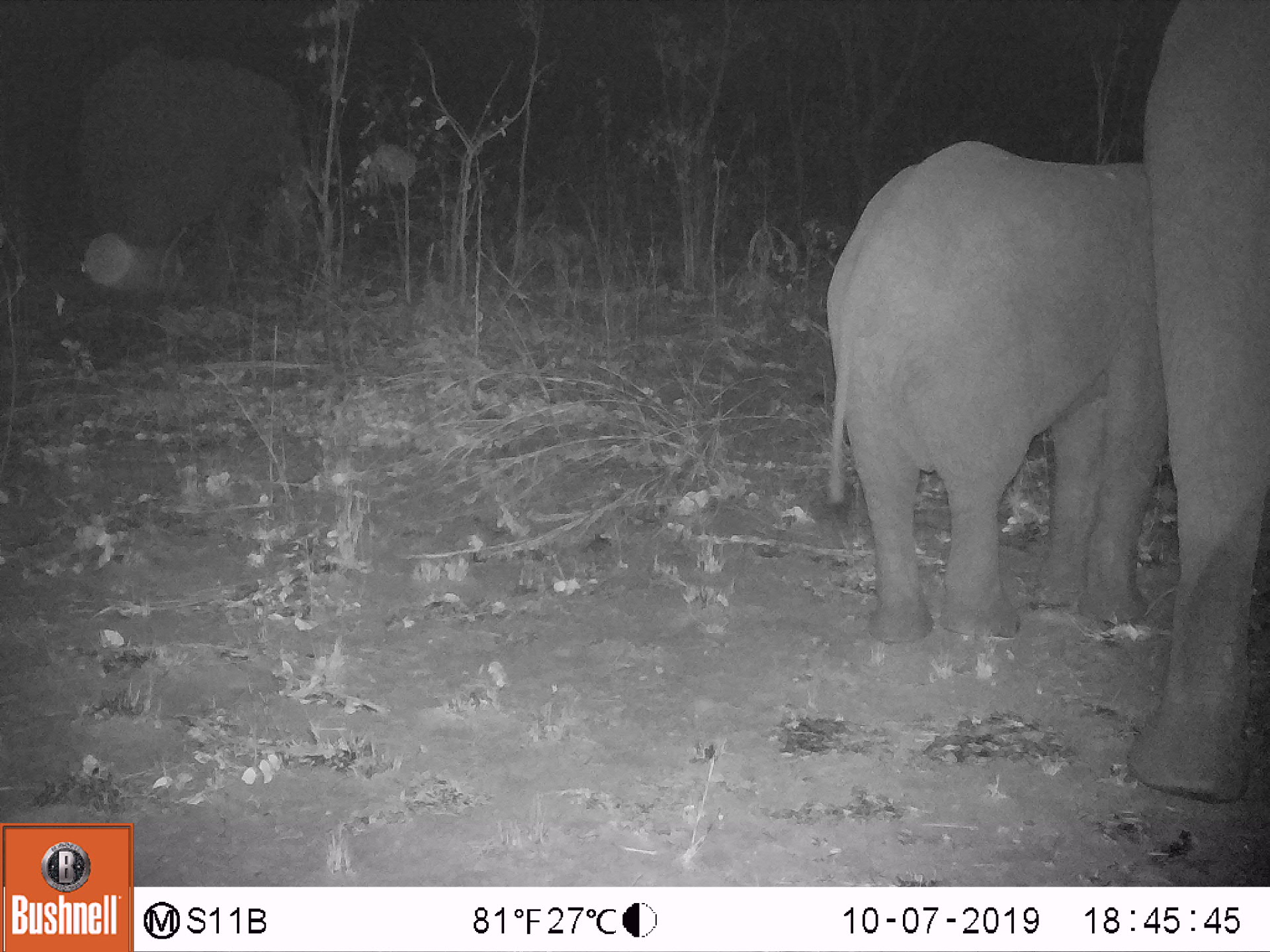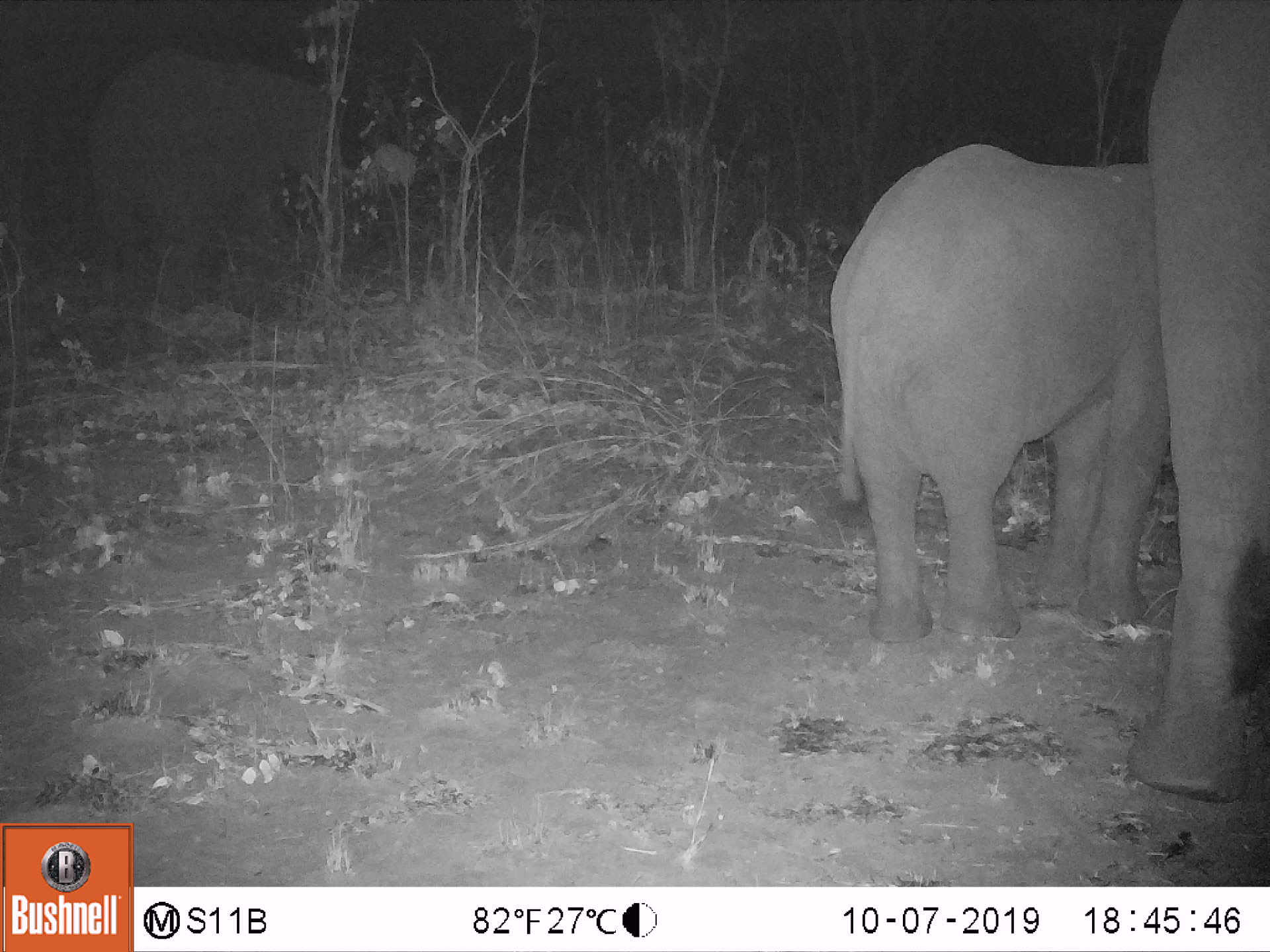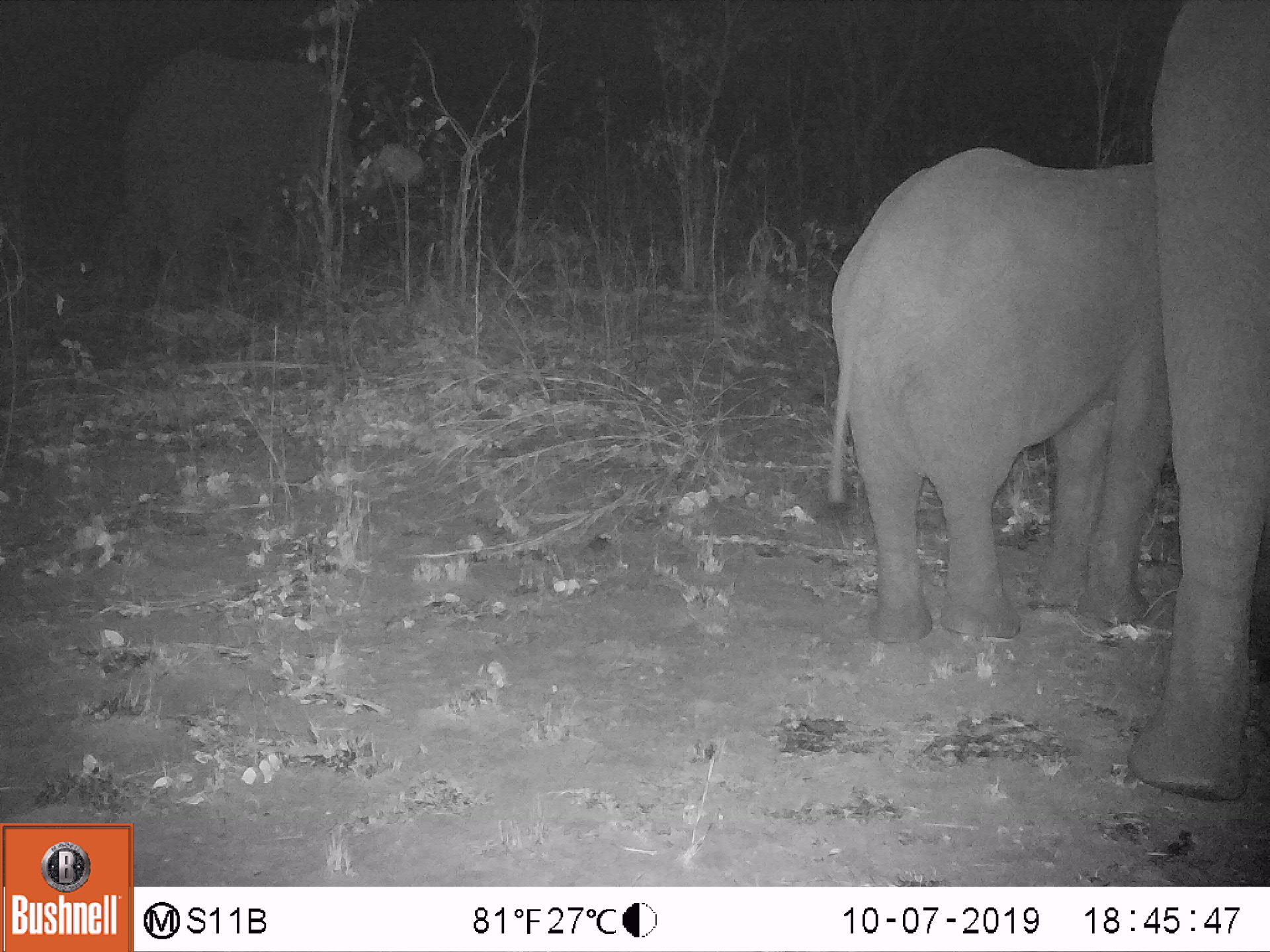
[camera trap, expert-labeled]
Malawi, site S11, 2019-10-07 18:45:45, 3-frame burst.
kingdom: Animalia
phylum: Chordata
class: Mammalia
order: Proboscidea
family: Elephantidae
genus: Loxodonta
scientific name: Loxodonta africana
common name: african savanna elephant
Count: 3.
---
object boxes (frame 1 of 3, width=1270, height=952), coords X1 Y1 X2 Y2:
african savanna elephant: 816 131 1171 648; 1126 0 1268 806; 63 39 315 283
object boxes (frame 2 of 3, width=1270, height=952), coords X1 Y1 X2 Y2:
african savanna elephant: 815 135 1173 649; 1119 2 1268 806; 74 39 339 312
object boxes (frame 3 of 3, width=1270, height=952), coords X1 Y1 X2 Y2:
african savanna elephant: 811 139 1160 646; 1123 3 1268 804; 97 46 371 323